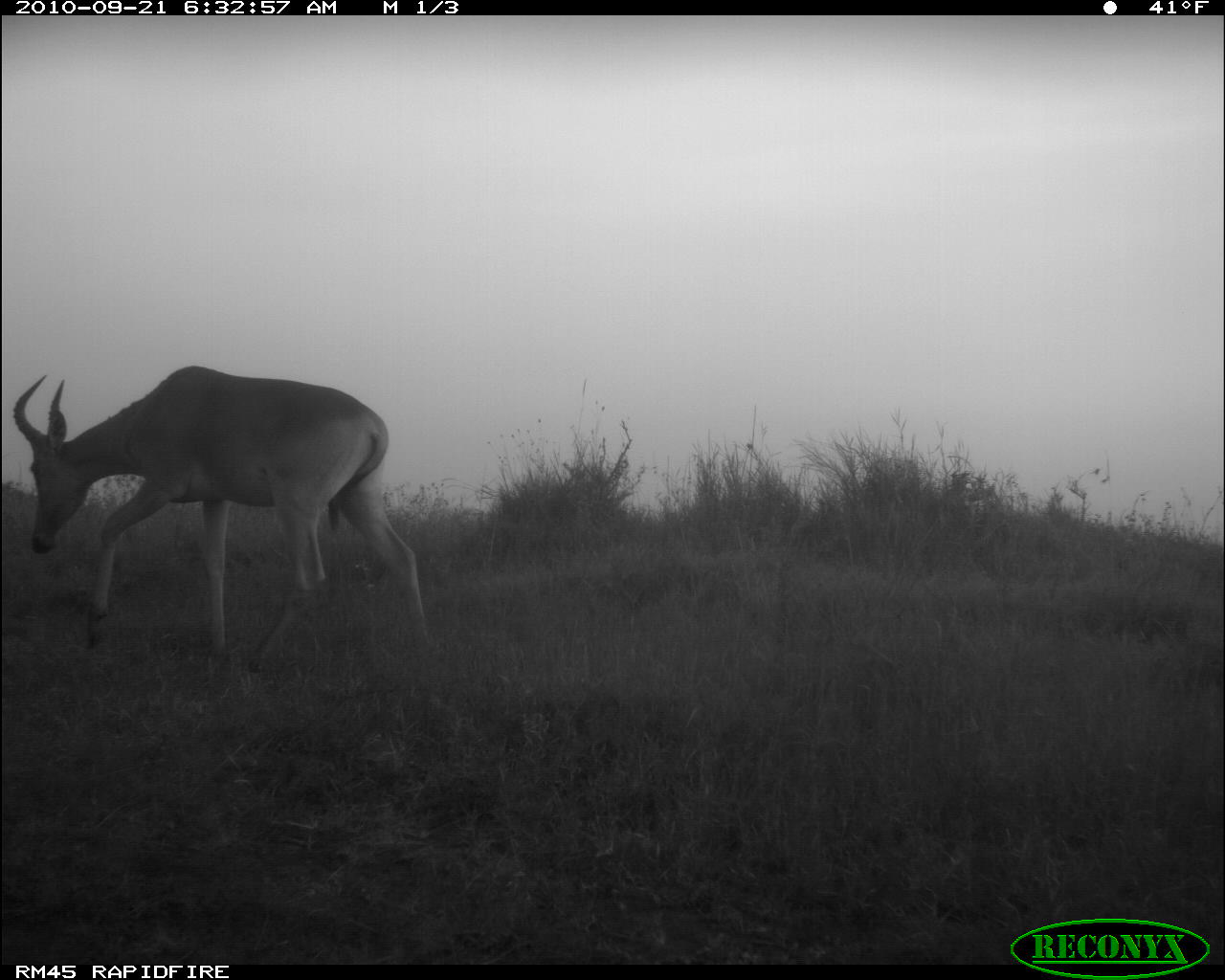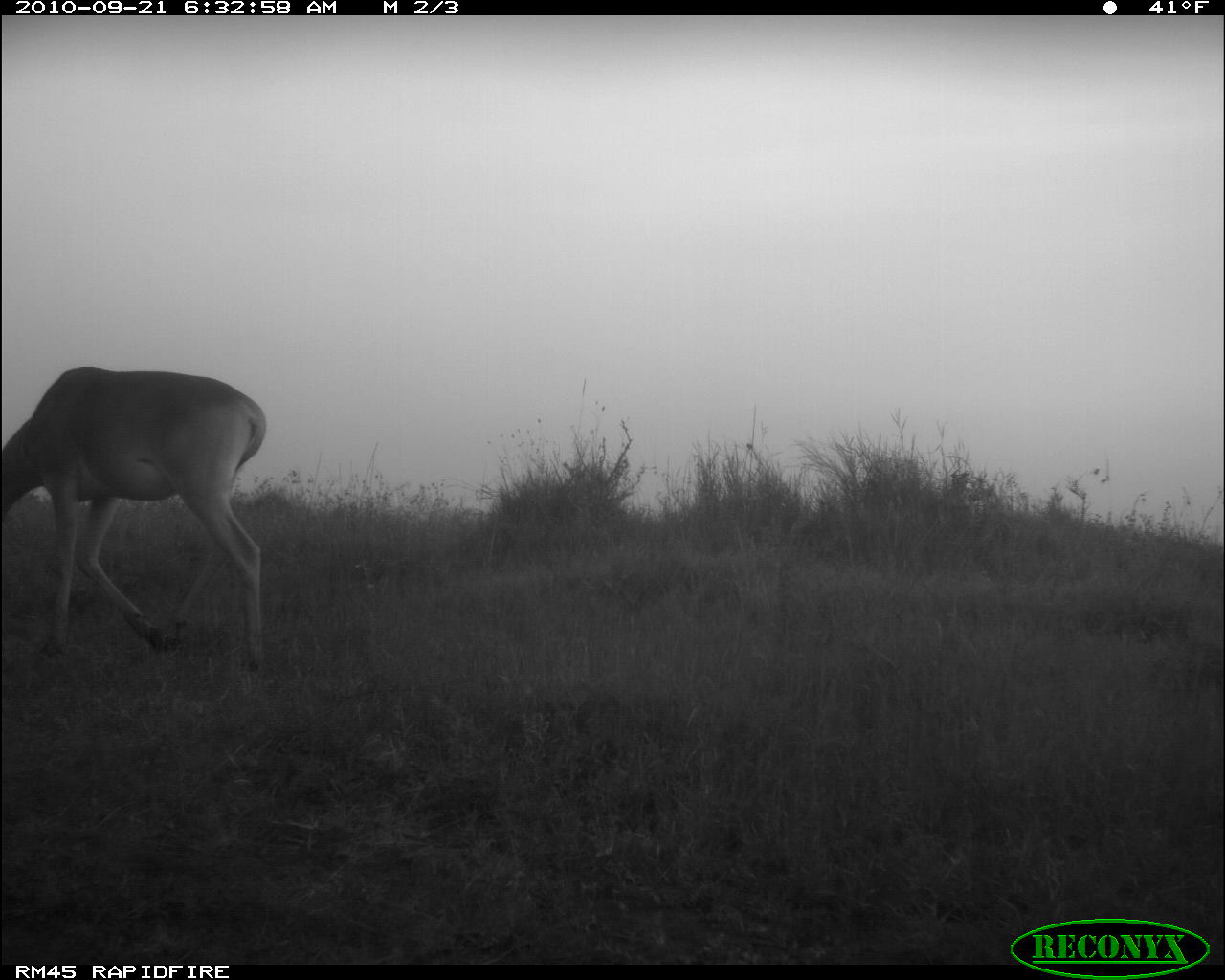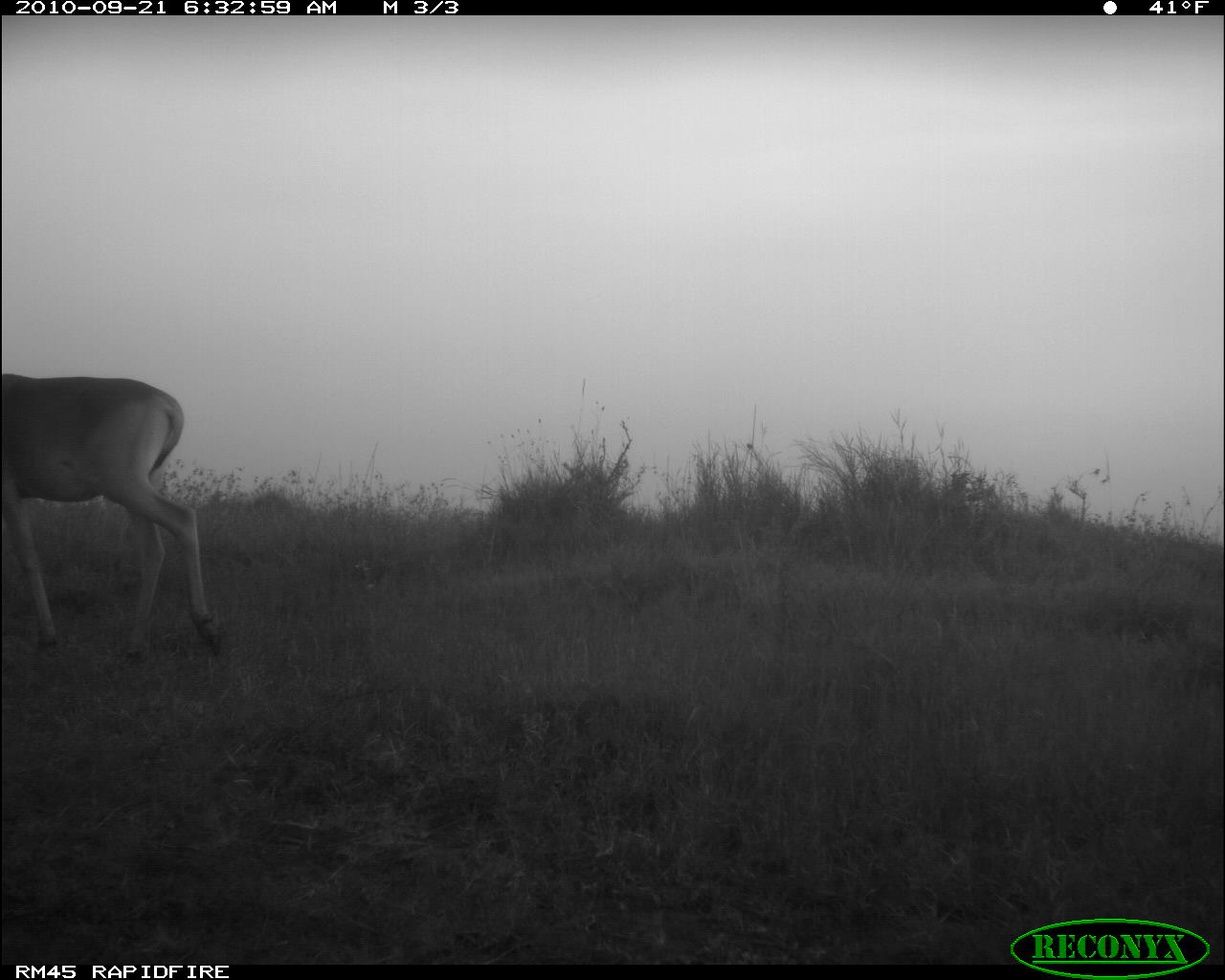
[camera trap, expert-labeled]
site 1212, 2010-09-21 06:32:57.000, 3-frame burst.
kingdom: Animalia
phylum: Chordata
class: Mammalia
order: Artiodactyla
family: Bovidae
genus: Alcelaphus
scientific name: Alcelaphus buselaphus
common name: hartebeest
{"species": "Alcelaphus buselaphus (hartebeest)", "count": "1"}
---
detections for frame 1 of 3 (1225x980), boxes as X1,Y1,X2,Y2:
alcelaphus buselaphus: 11,363,424,678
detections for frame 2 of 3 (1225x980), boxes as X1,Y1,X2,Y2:
alcelaphus buselaphus: 0,364,265,669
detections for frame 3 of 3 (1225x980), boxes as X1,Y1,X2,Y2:
alcelaphus buselaphus: 1,371,218,667